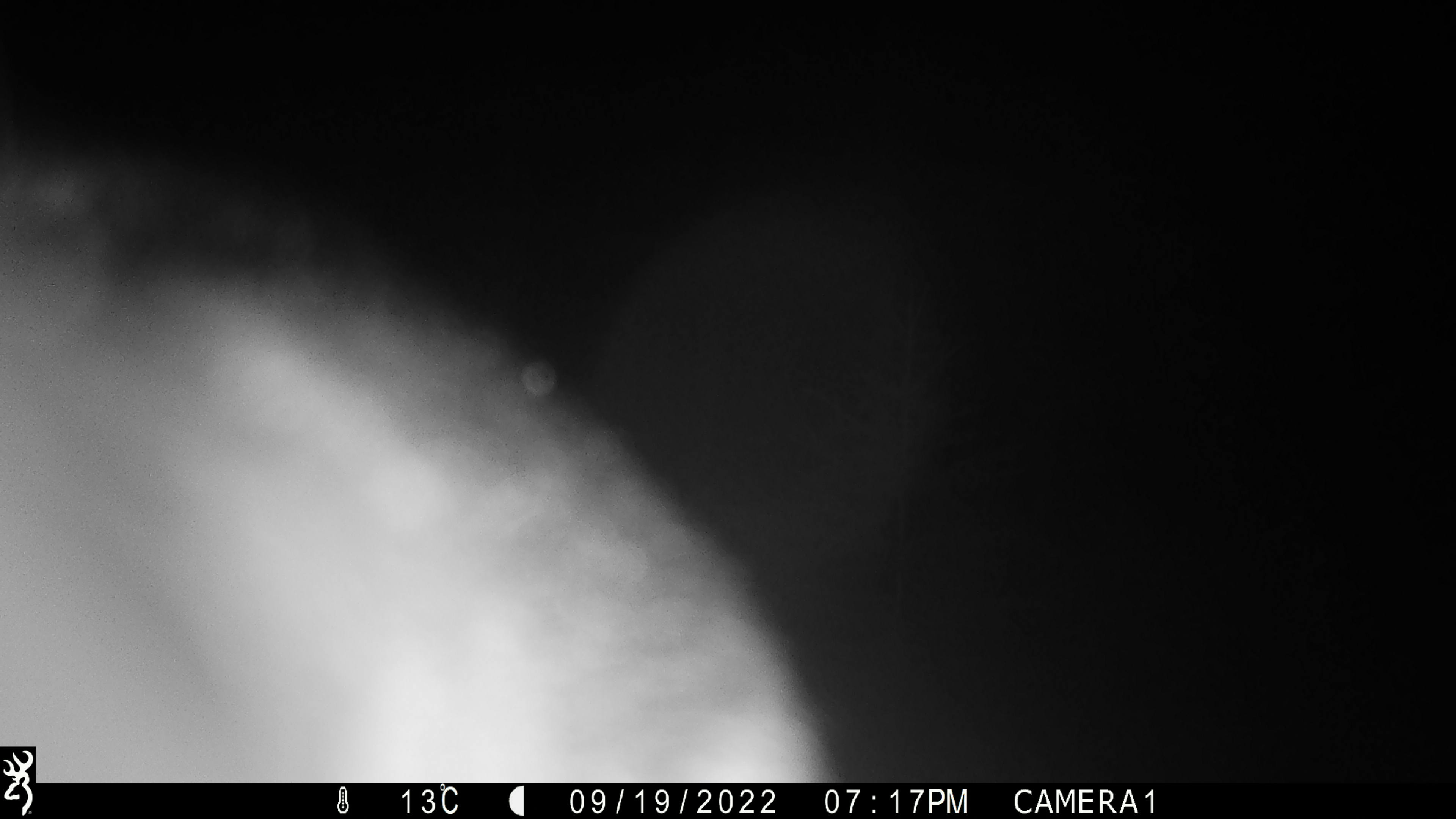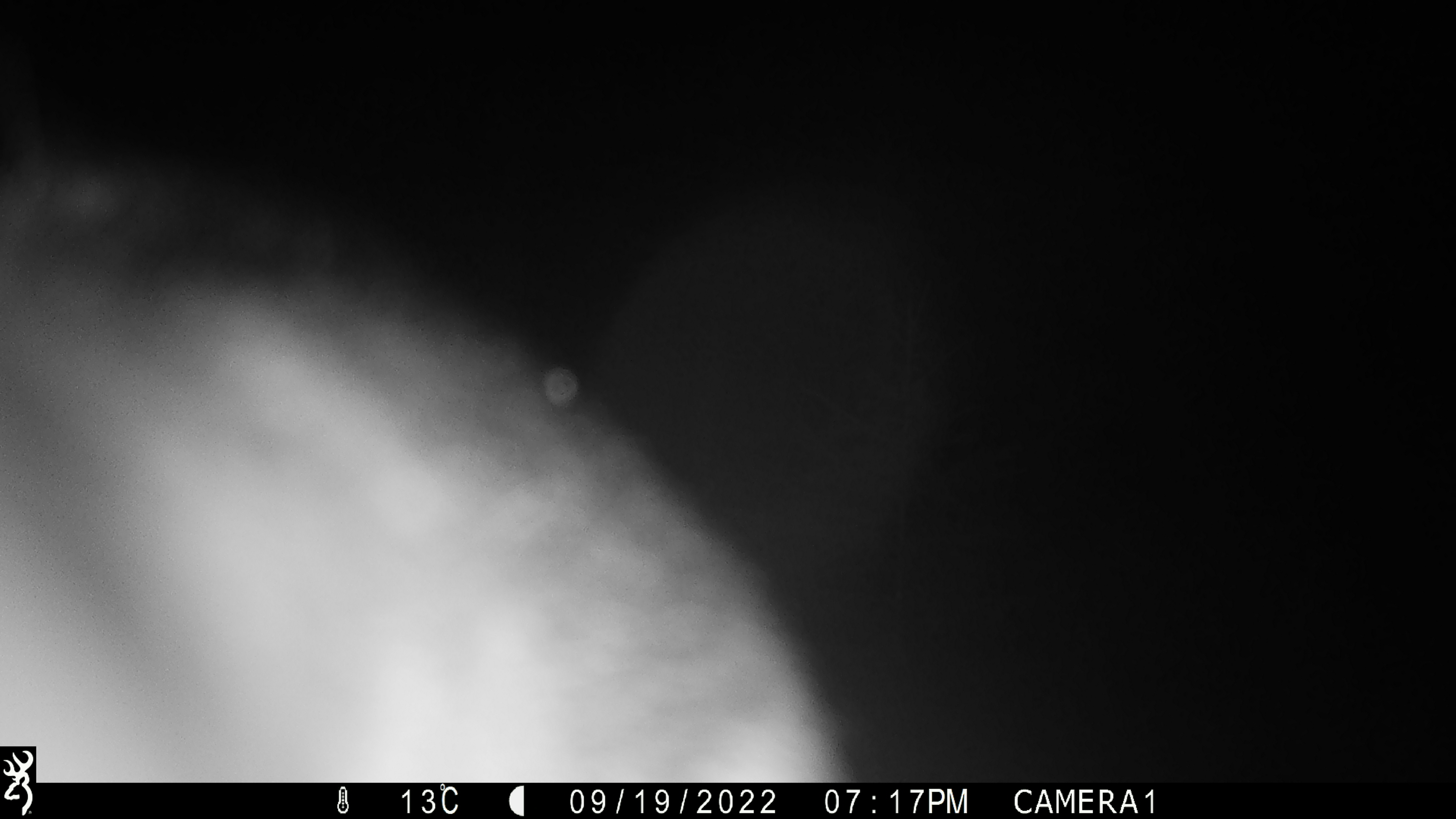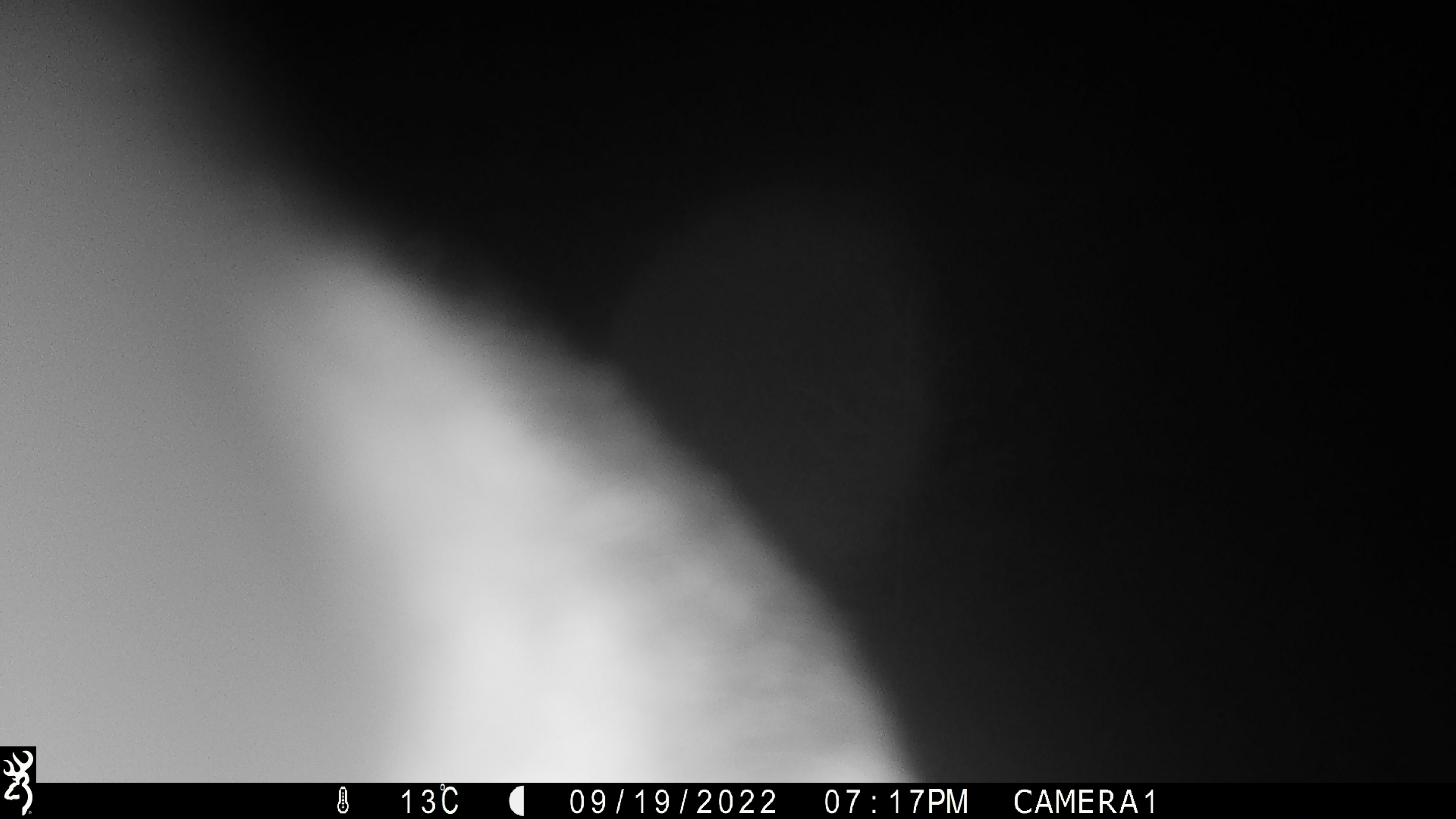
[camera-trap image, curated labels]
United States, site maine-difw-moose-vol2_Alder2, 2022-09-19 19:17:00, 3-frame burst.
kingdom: Animalia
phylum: Chordata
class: Mammalia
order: Carnivora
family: Ursidae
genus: Ursus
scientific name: Ursus americanus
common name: black bear